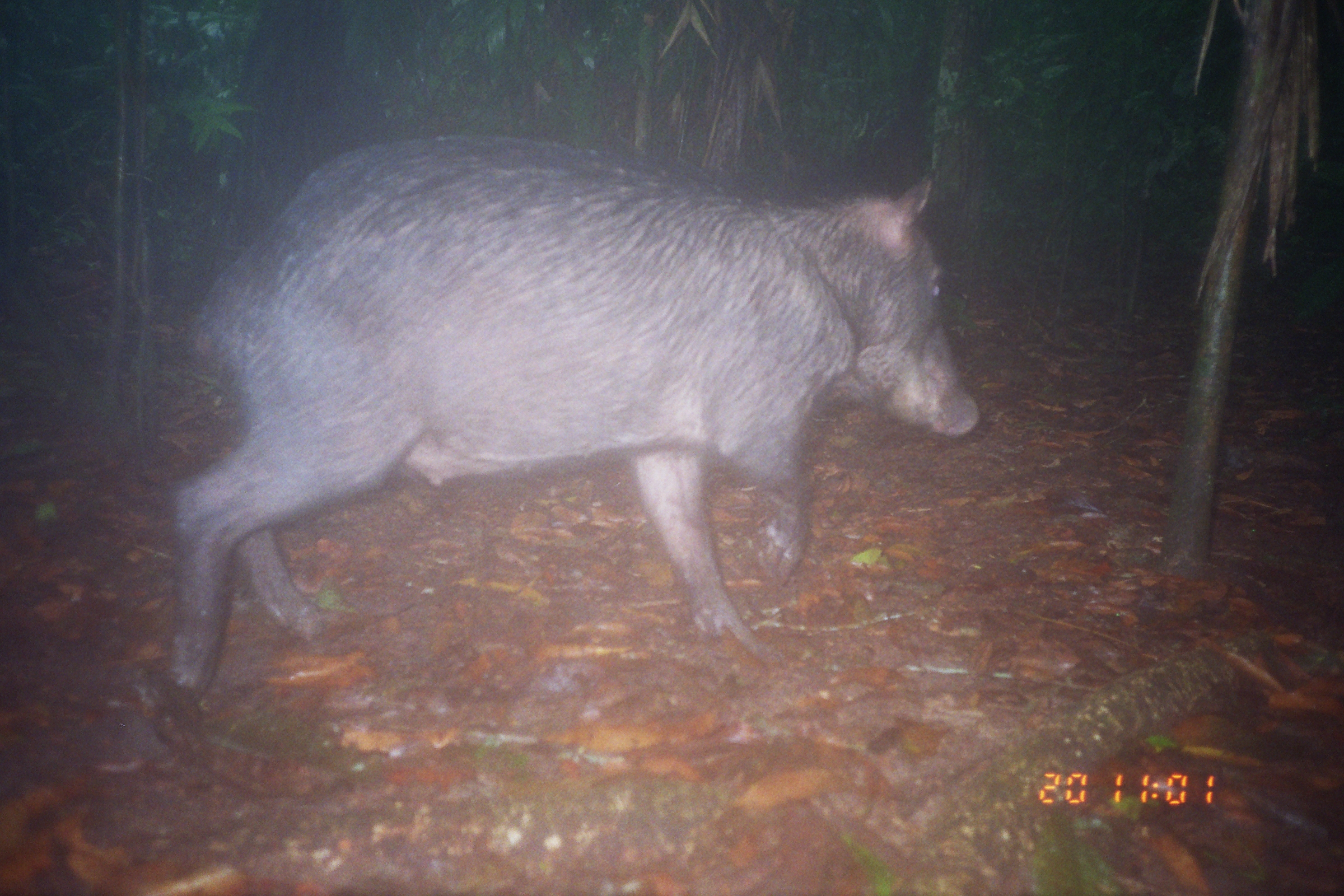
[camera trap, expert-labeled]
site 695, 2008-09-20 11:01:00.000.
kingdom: Animalia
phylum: Chordata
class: Mammalia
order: Artiodactyla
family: Tayassuidae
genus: Tayassu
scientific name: Tayassu pecari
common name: white-lipped peccary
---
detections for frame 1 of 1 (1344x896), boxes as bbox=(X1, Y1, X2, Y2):
tayassu pecari: bbox=(158, 139, 981, 703)